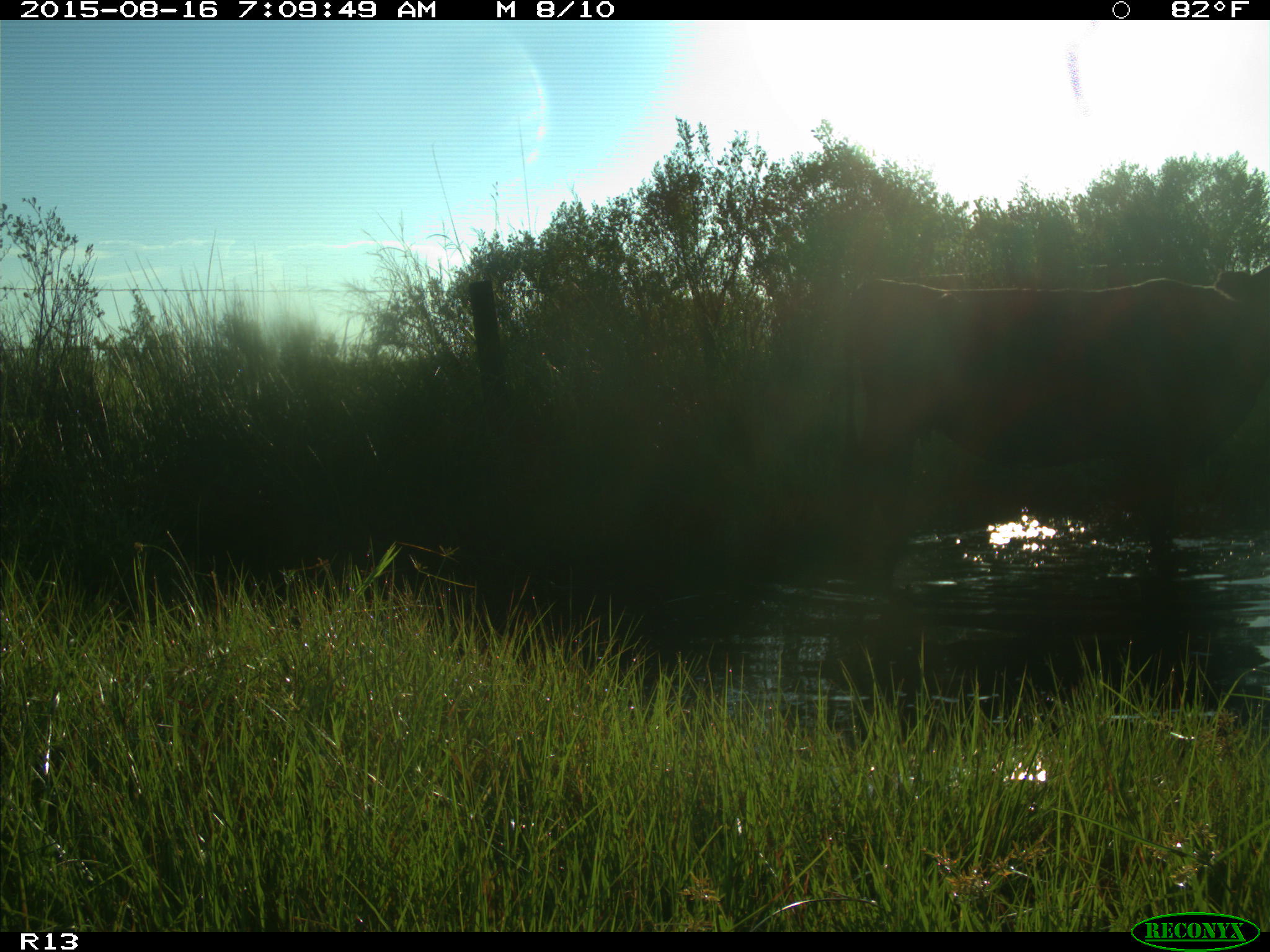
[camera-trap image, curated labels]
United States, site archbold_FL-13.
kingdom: Animalia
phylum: Chordata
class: Mammalia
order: Artiodactyla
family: Bovidae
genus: Bos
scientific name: Bos taurus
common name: domestic cow